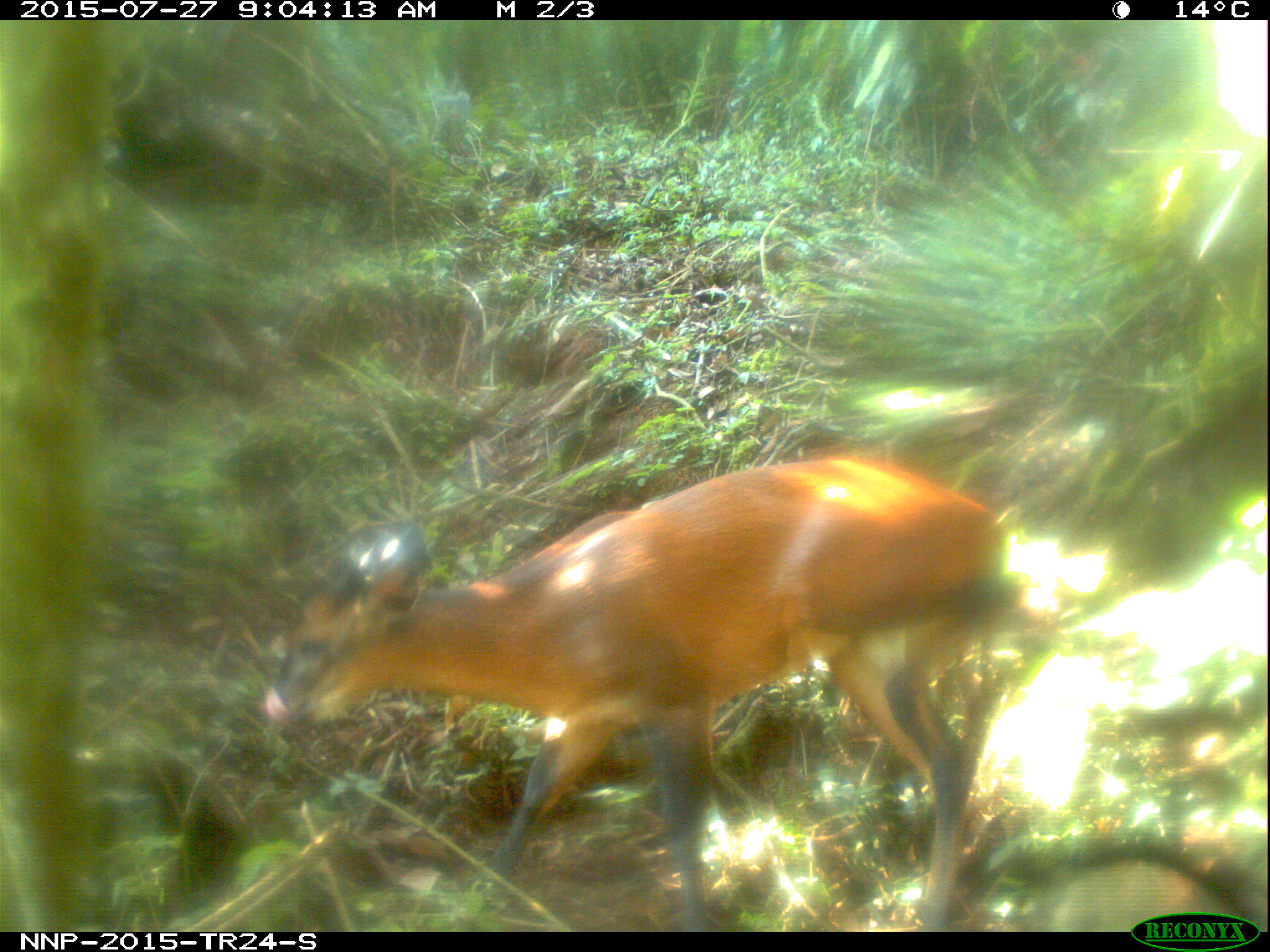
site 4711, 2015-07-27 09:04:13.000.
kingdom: Animalia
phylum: Chordata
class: Mammalia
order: Artiodactyla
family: Bovidae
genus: Cephalophus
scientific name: Cephalophus nigrifrons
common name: black-fronted duiker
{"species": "Cephalophus nigrifrons (black-fronted duiker)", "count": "1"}